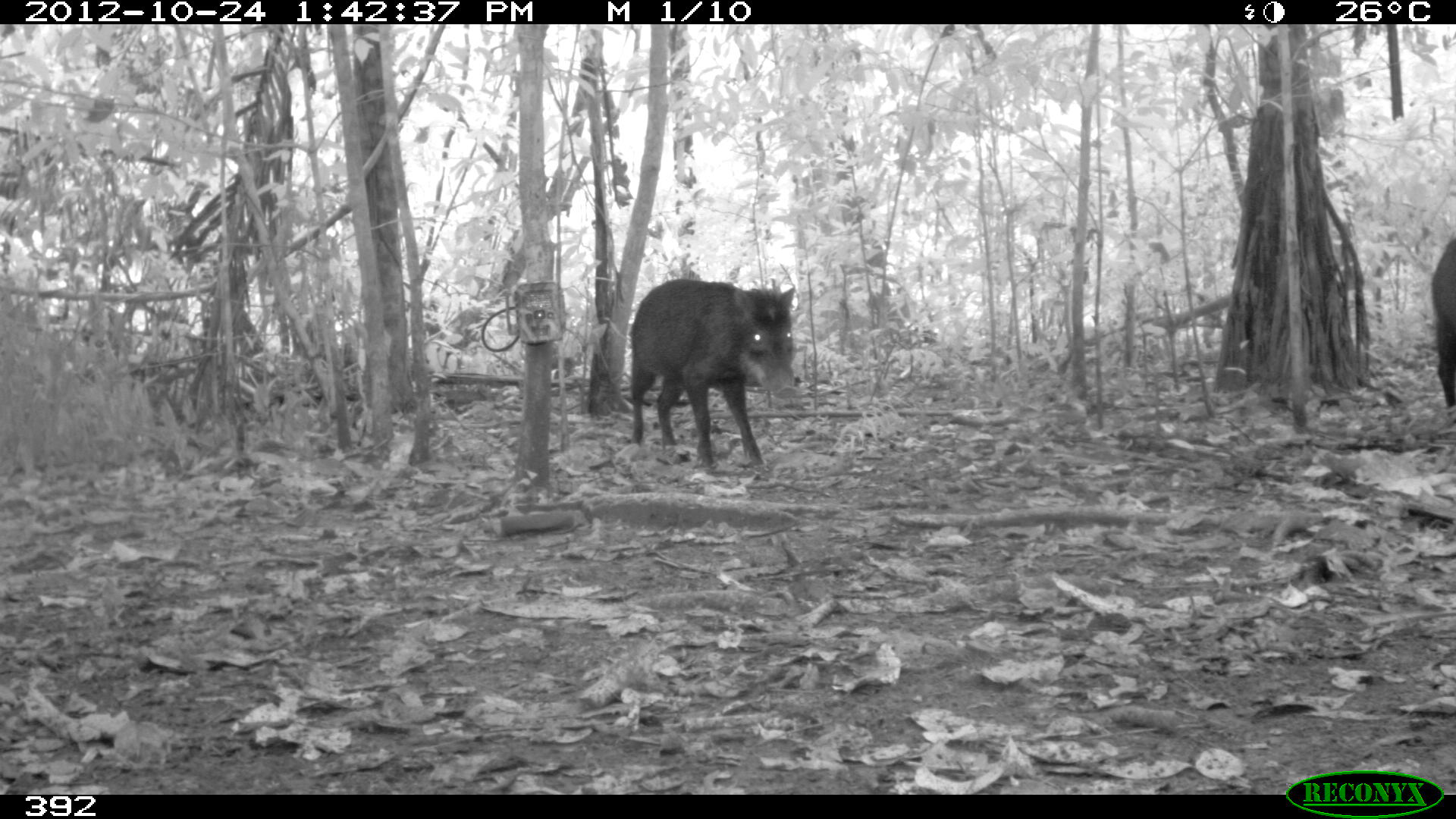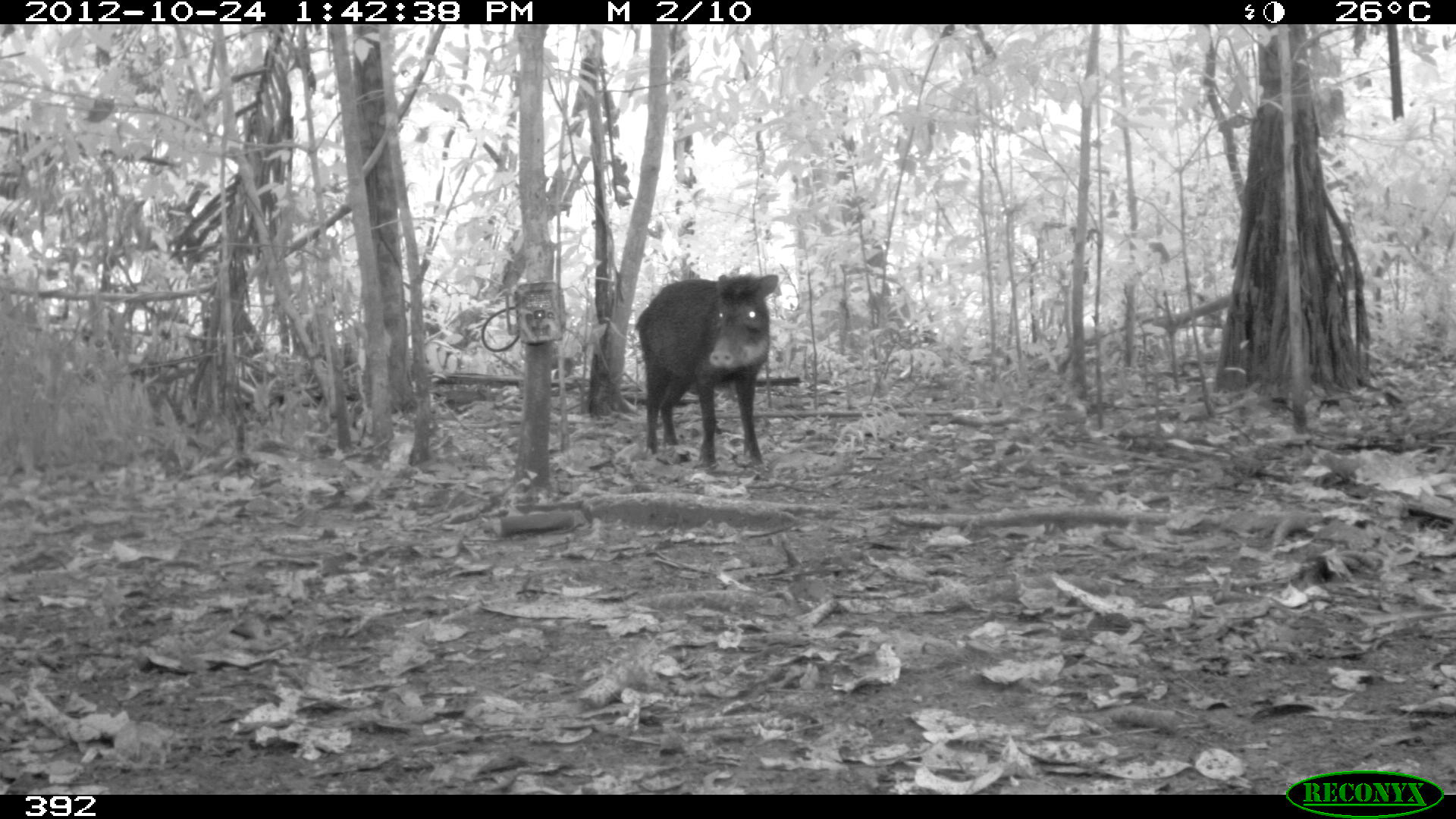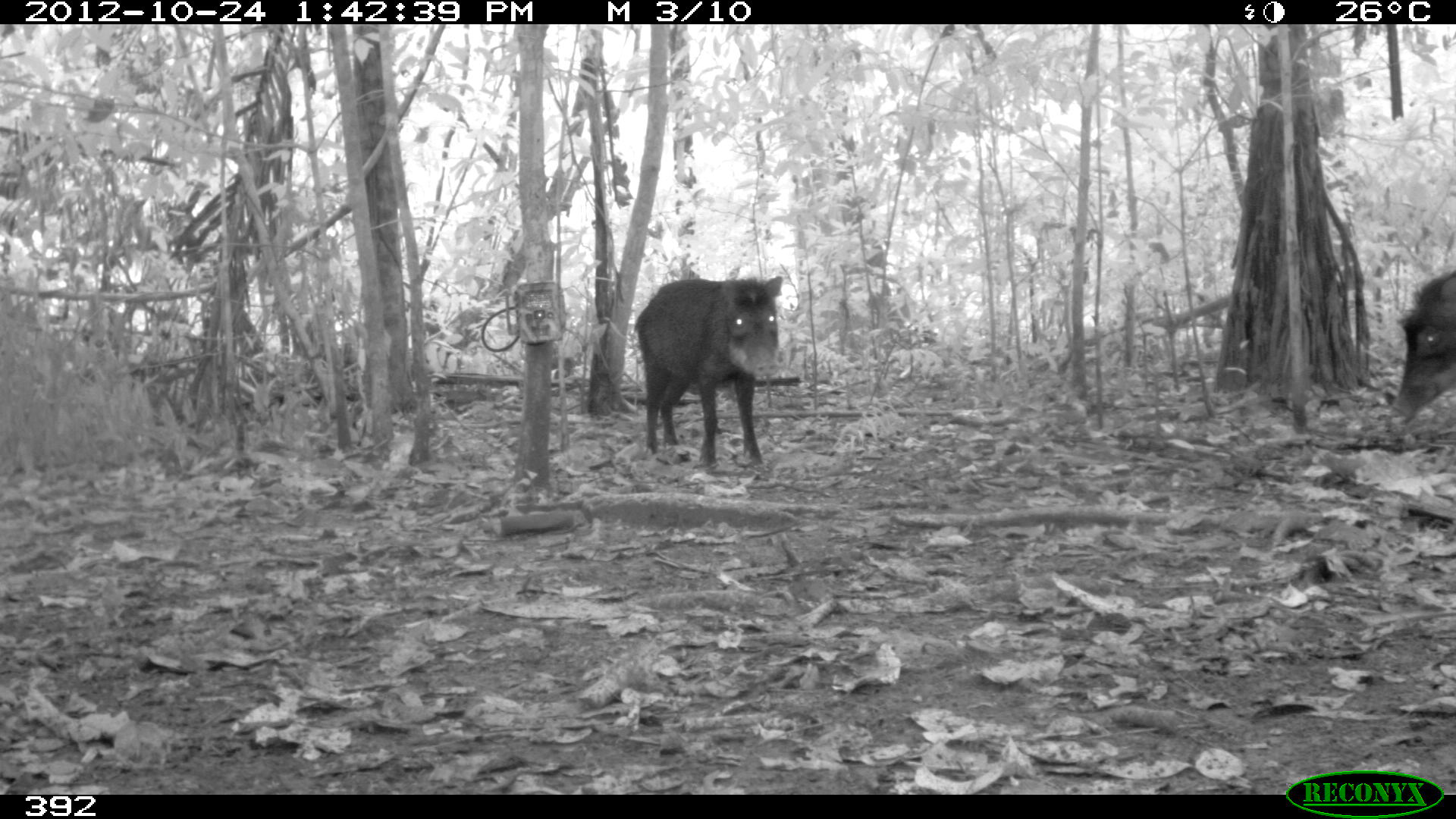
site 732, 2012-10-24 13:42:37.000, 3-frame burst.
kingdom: Animalia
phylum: Chordata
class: Mammalia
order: Artiodactyla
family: Tayassuidae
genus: Tayassu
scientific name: Tayassu pecari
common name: white-lipped peccary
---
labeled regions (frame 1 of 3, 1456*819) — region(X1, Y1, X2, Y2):
tayassu pecari: region(628, 278, 797, 468); region(1427, 231, 1456, 410)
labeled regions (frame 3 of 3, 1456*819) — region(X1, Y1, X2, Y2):
tayassu pecari: region(633, 273, 783, 468); region(1388, 267, 1456, 416)